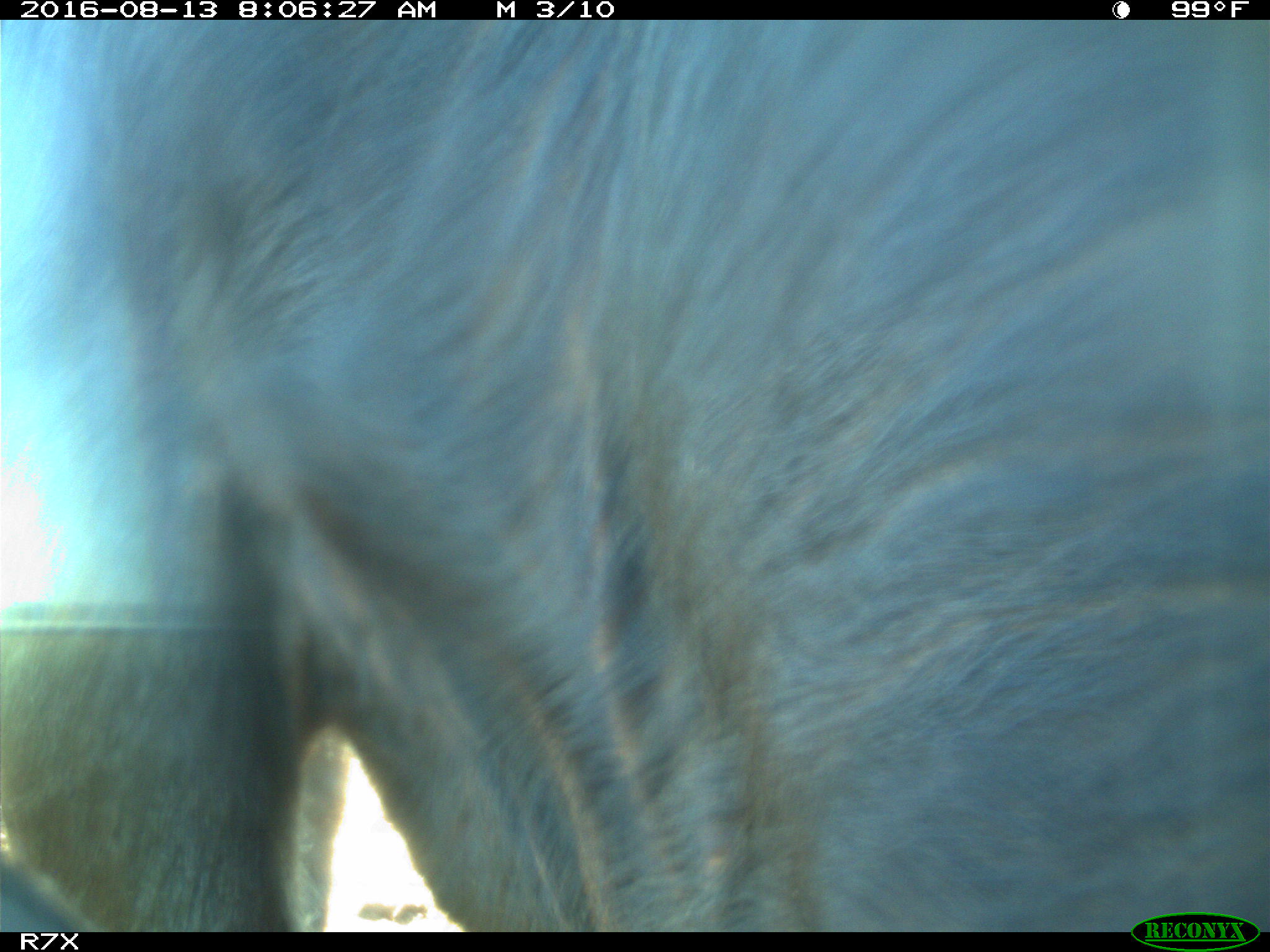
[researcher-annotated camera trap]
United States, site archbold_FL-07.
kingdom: Animalia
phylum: Chordata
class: Mammalia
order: Artiodactyla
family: Bovidae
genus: Bos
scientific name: Bos taurus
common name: domestic cow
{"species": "Bos taurus (domestic cow)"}